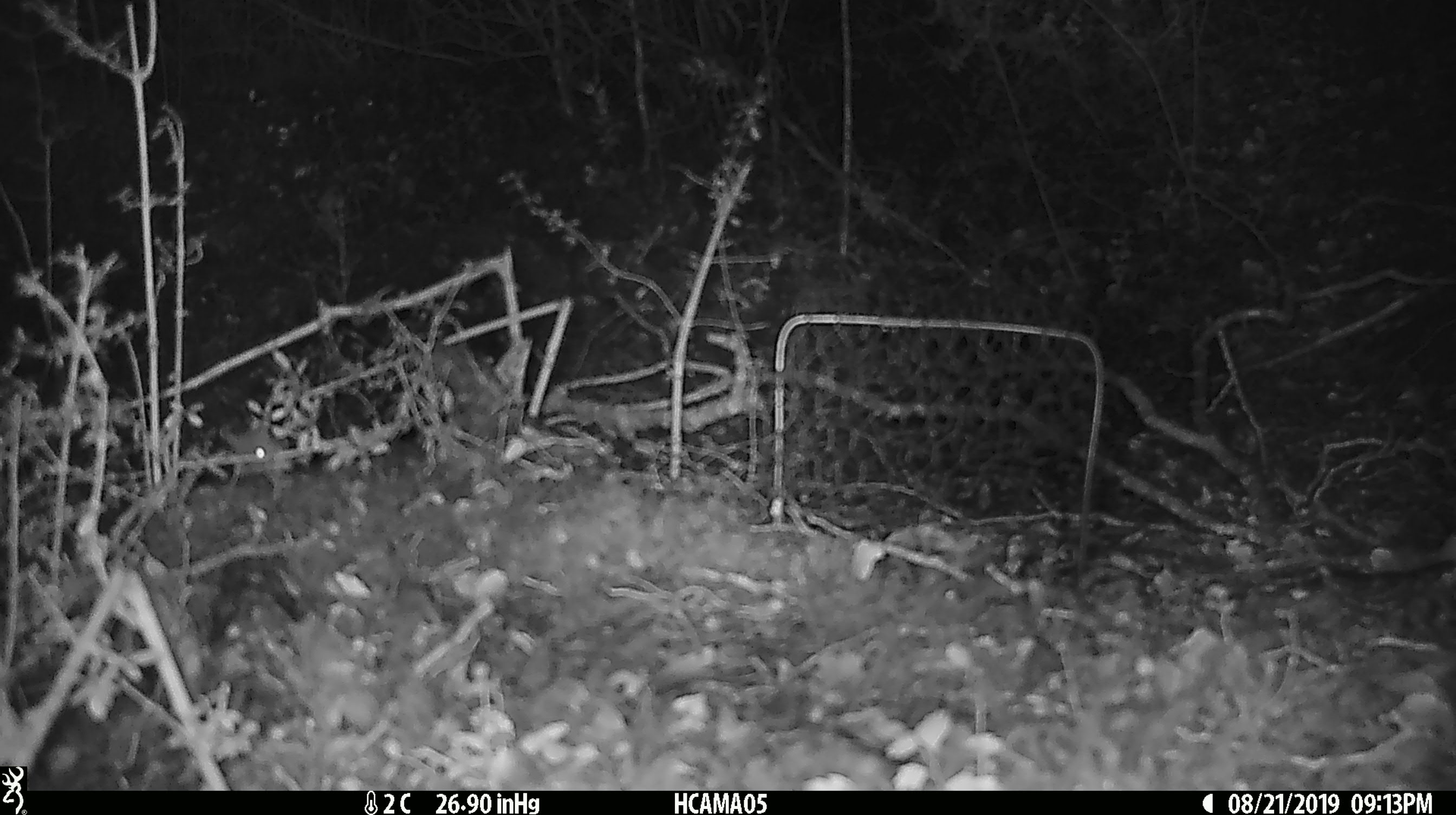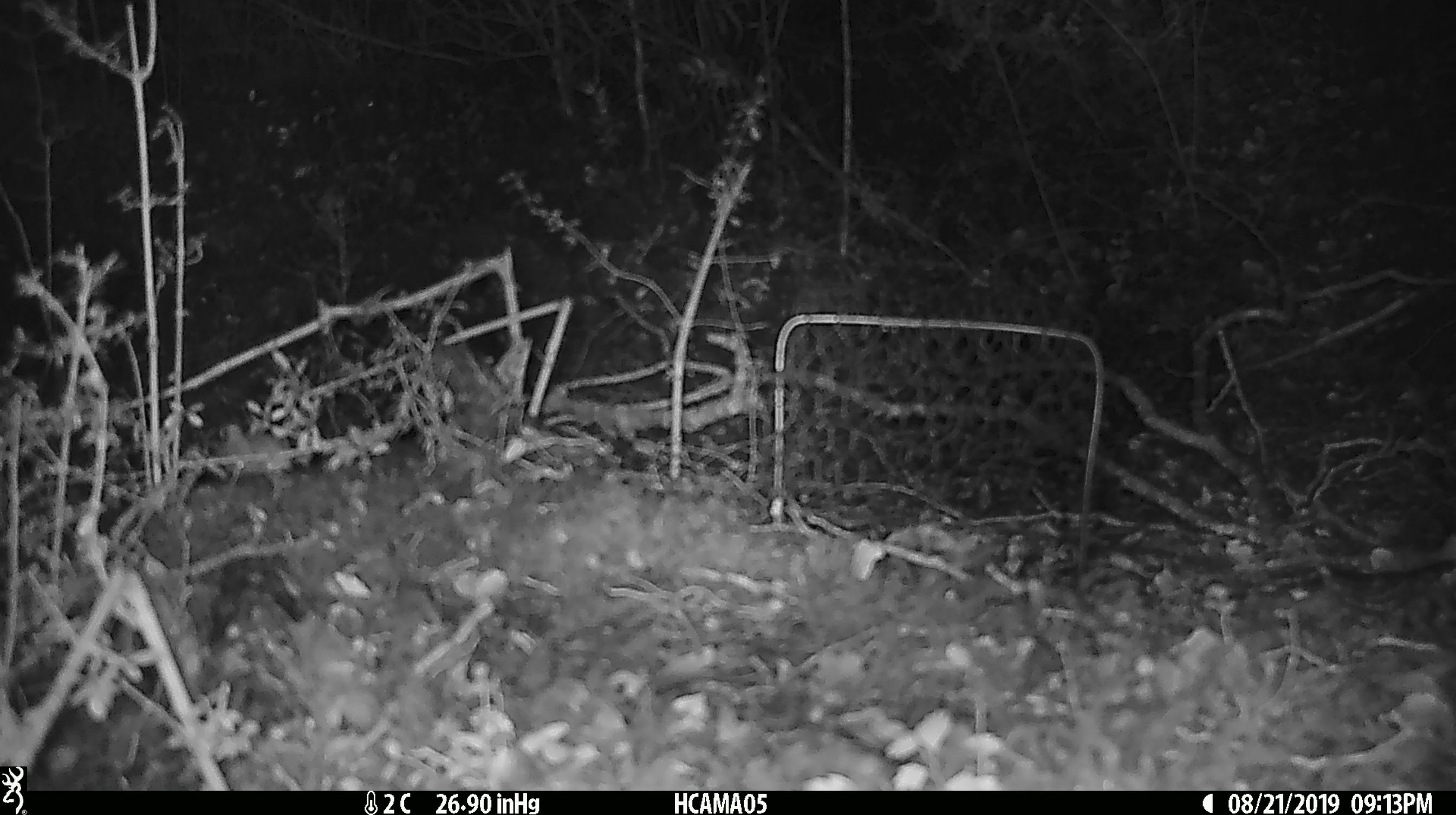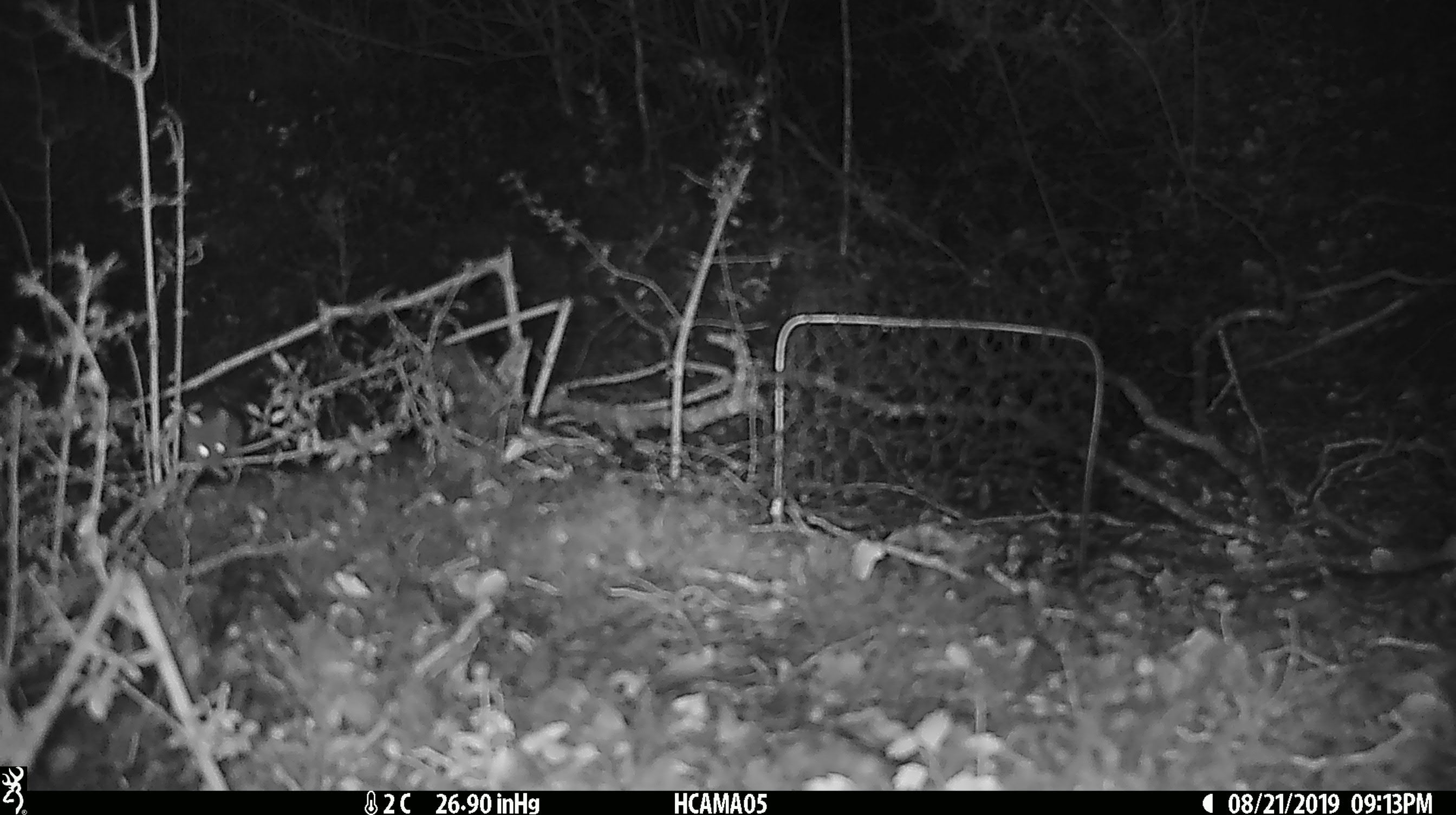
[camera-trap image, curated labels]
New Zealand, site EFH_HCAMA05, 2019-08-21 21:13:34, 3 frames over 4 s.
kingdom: Animalia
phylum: Chordata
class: Mammalia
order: Rodentia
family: Muridae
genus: Mus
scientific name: Mus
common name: mouse